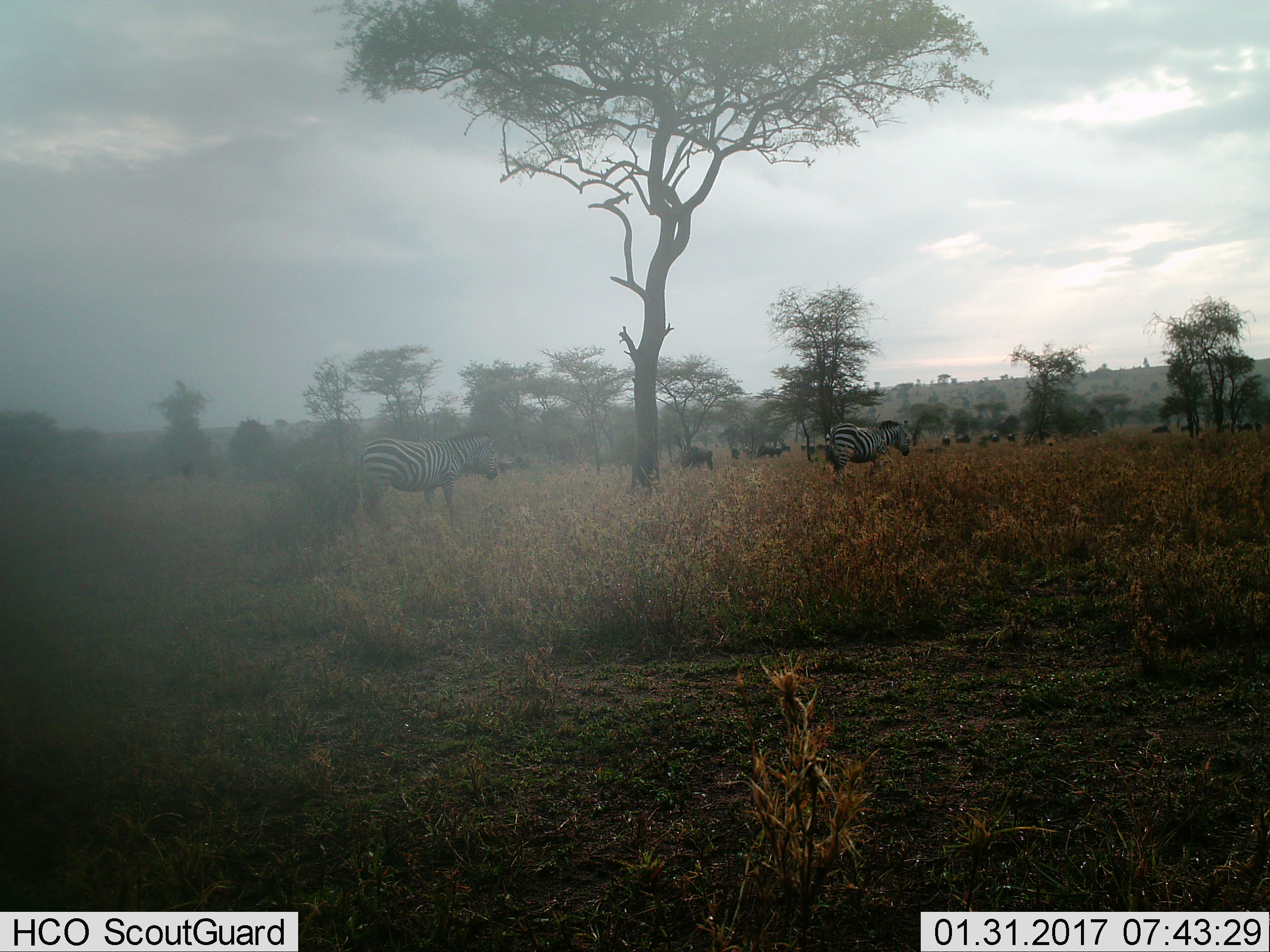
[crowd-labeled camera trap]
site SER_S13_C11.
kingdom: Animalia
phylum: Chordata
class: Mammalia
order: Perissodactyla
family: Equidae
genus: Equus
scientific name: Equus quagga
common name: plains zebra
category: zebraplains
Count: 11-50.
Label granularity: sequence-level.